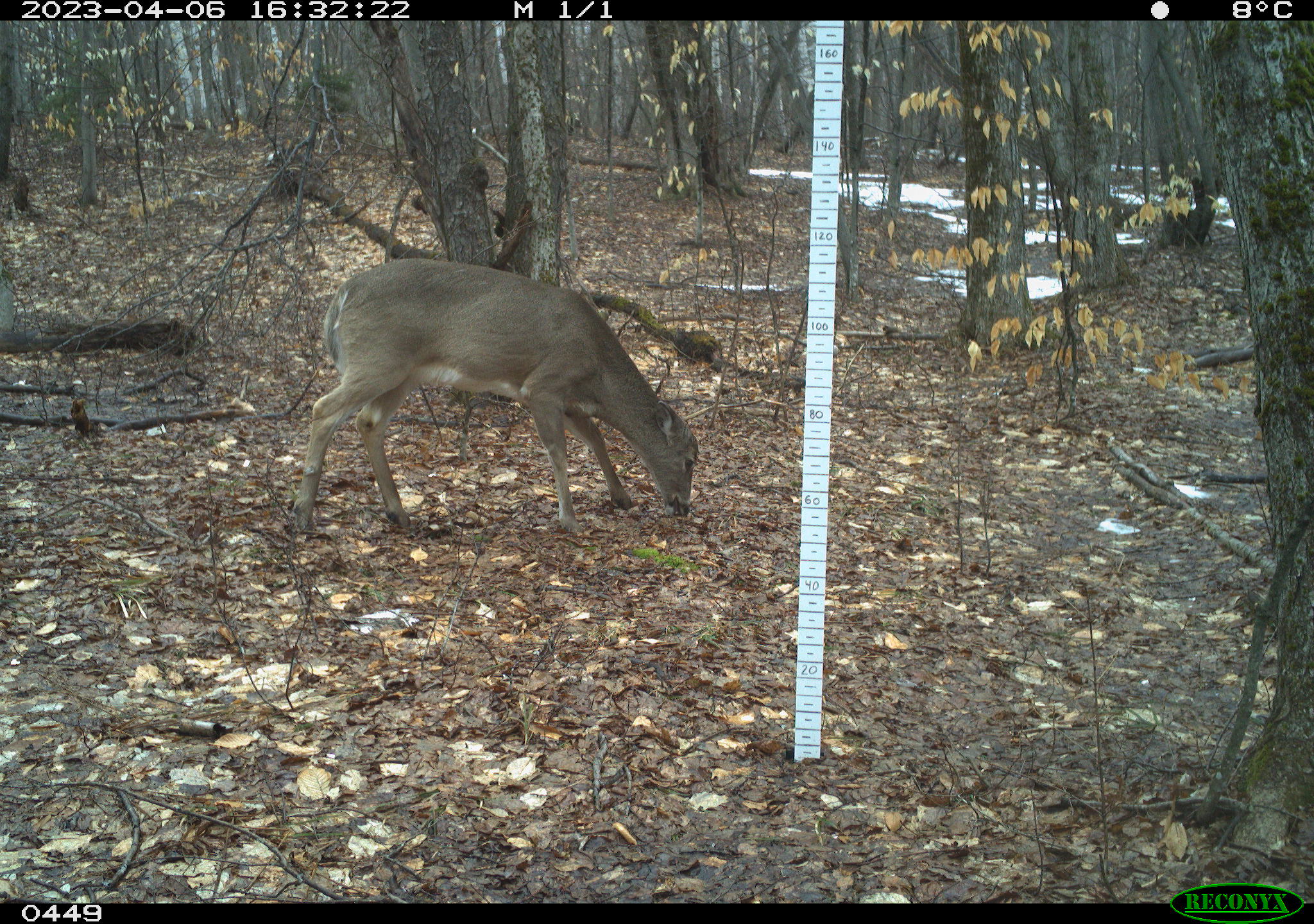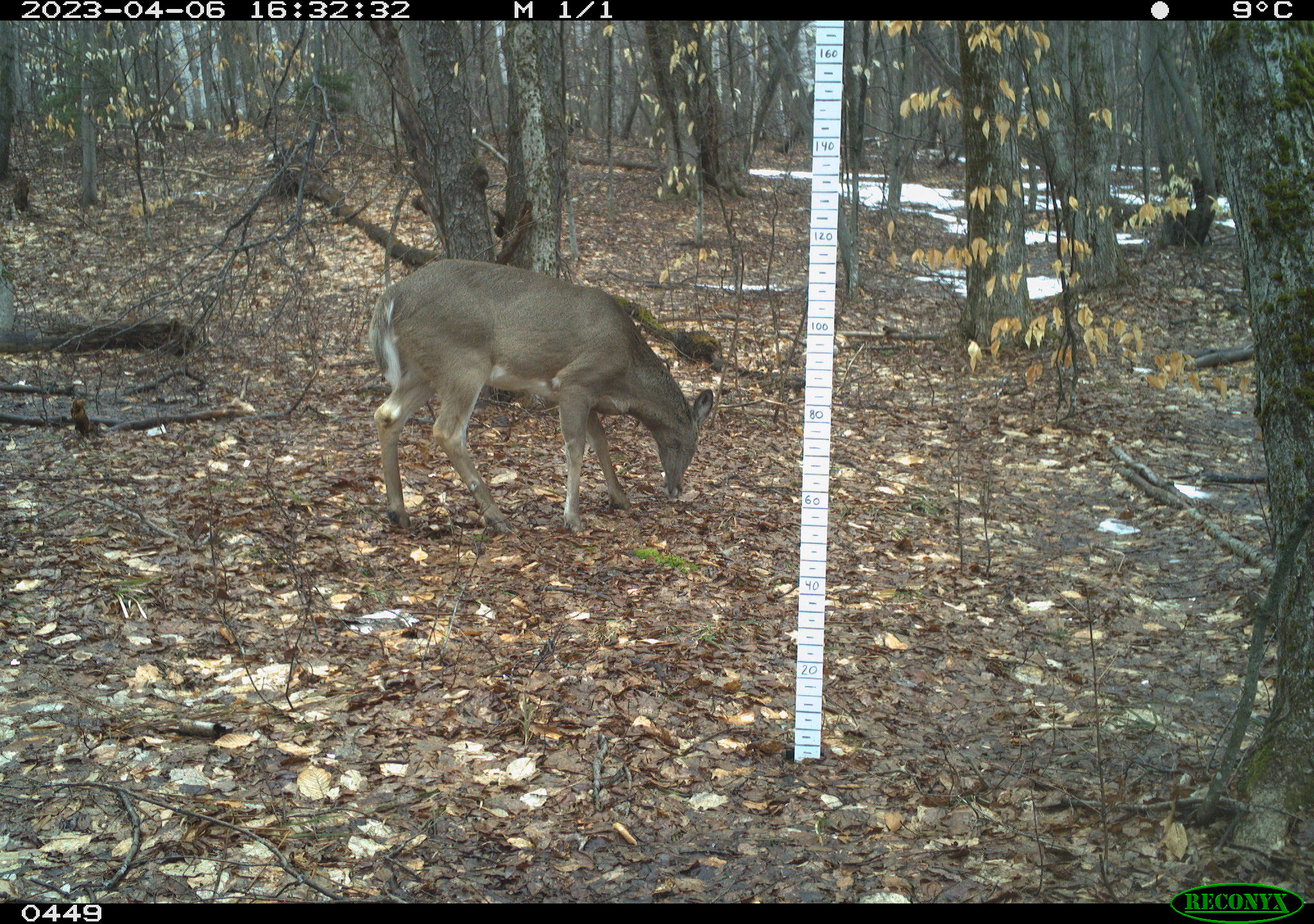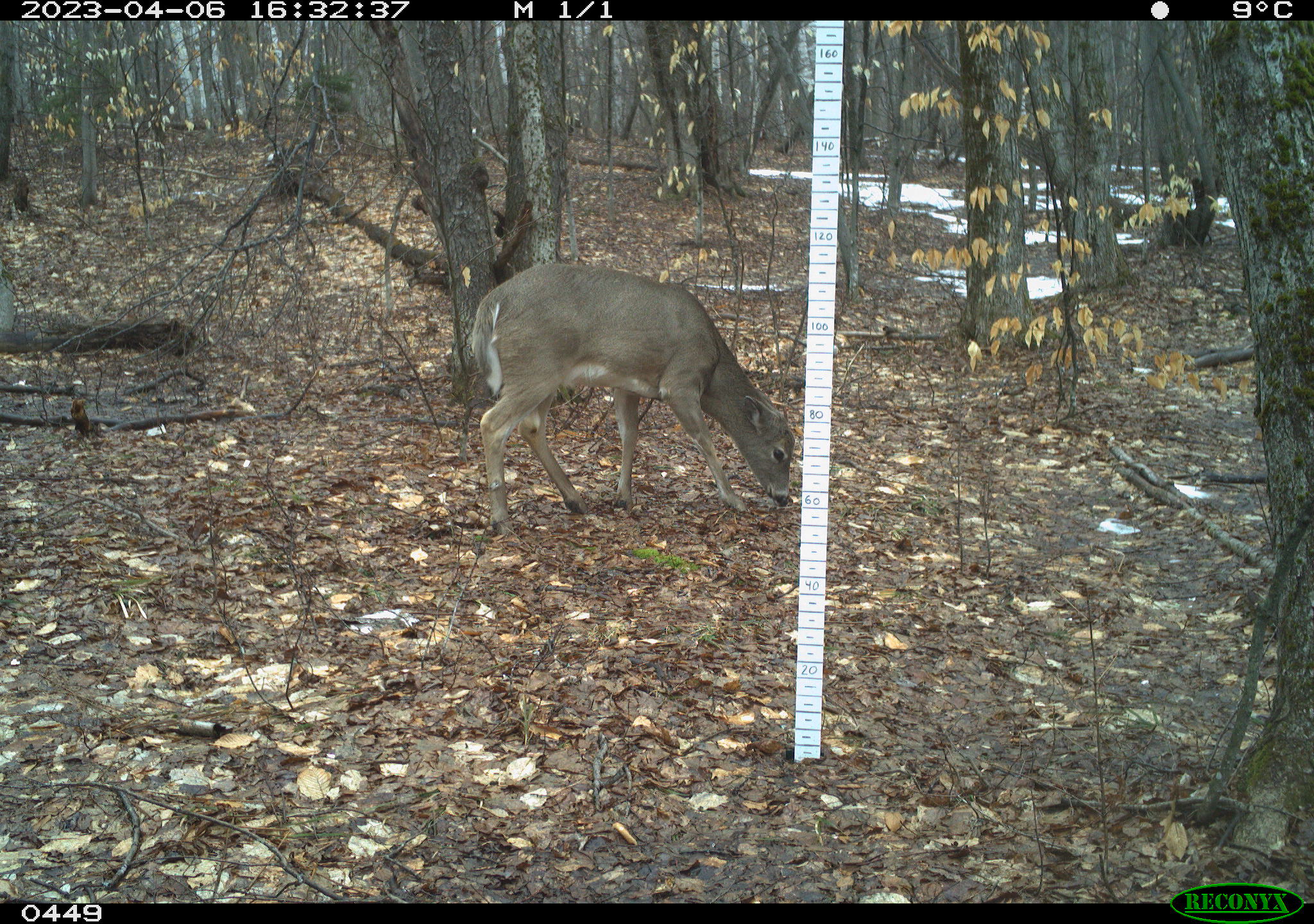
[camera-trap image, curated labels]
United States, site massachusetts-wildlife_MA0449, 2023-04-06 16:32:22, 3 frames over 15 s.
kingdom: Animalia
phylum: Chordata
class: Mammalia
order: Artiodactyla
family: Cervidae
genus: Odocoileus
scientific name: Odocoileus virginianus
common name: white-tailed deer